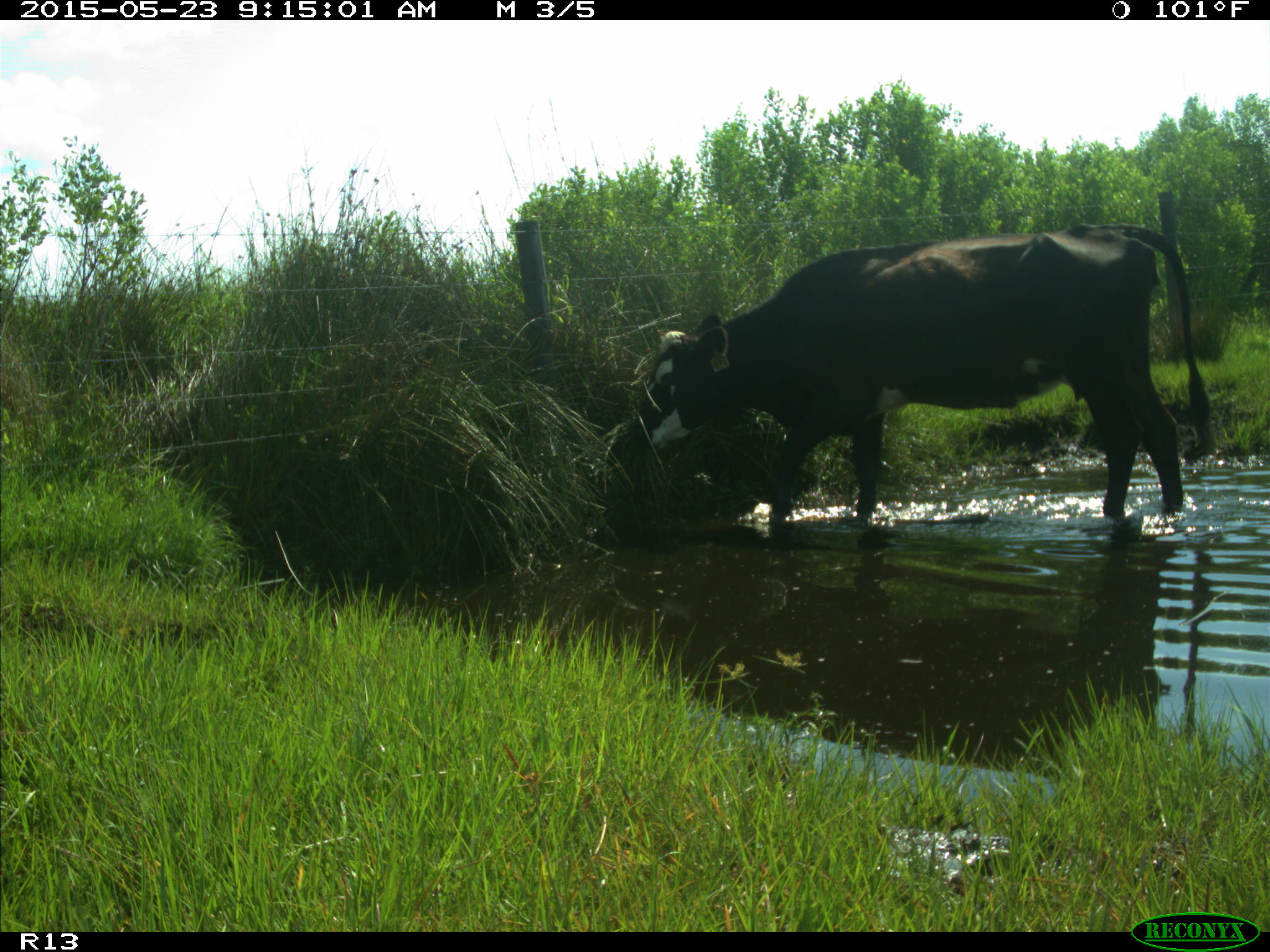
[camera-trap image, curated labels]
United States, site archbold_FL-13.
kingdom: Animalia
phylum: Chordata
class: Mammalia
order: Artiodactyla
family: Bovidae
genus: Bos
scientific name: Bos taurus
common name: domestic cow